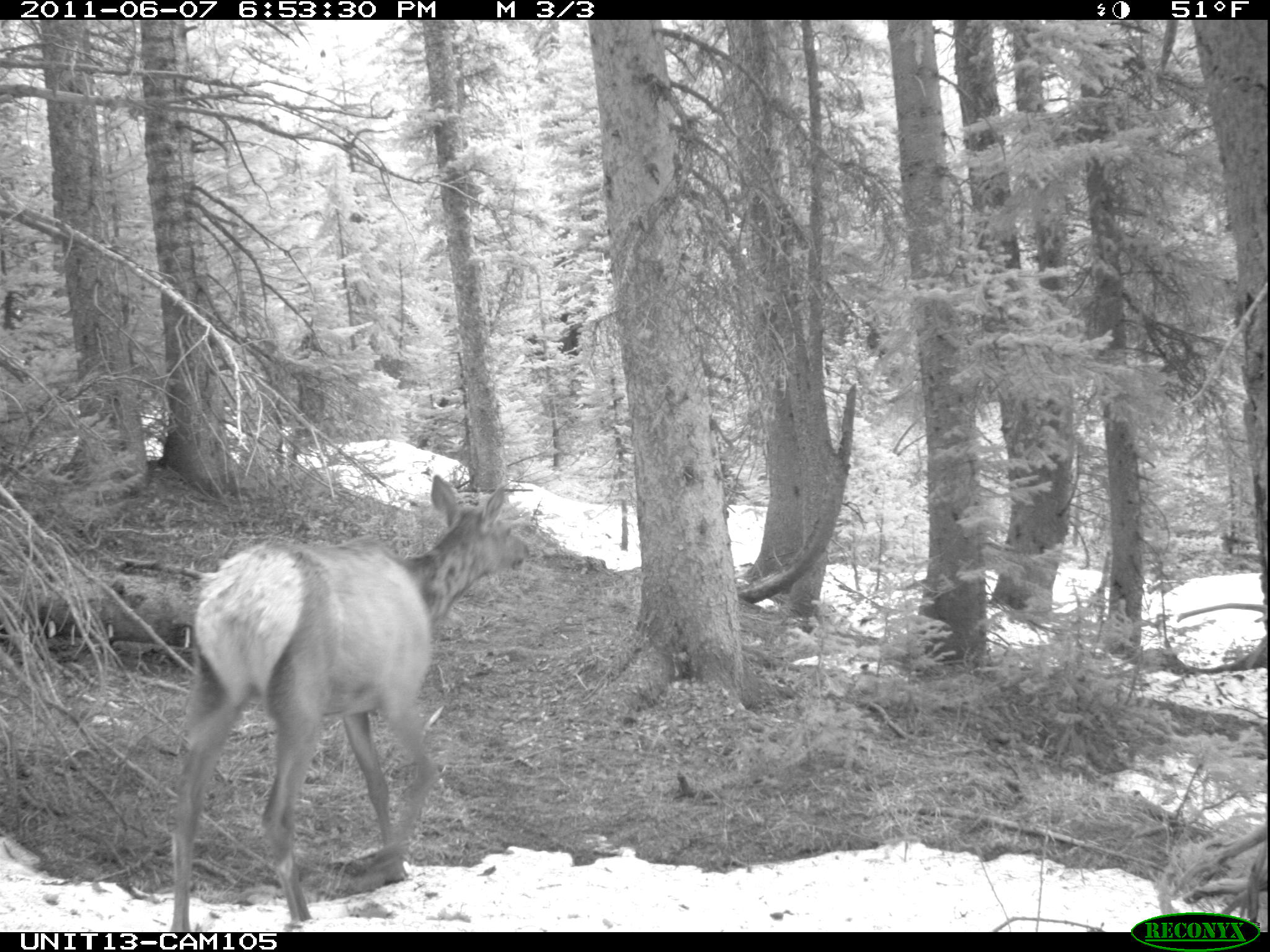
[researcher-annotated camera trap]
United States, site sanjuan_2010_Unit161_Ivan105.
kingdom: Animalia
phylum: Chordata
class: Mammalia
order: Artiodactyla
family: Cervidae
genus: Cervus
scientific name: Cervus elaphus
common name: red deer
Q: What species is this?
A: Cervus elaphus (red deer).